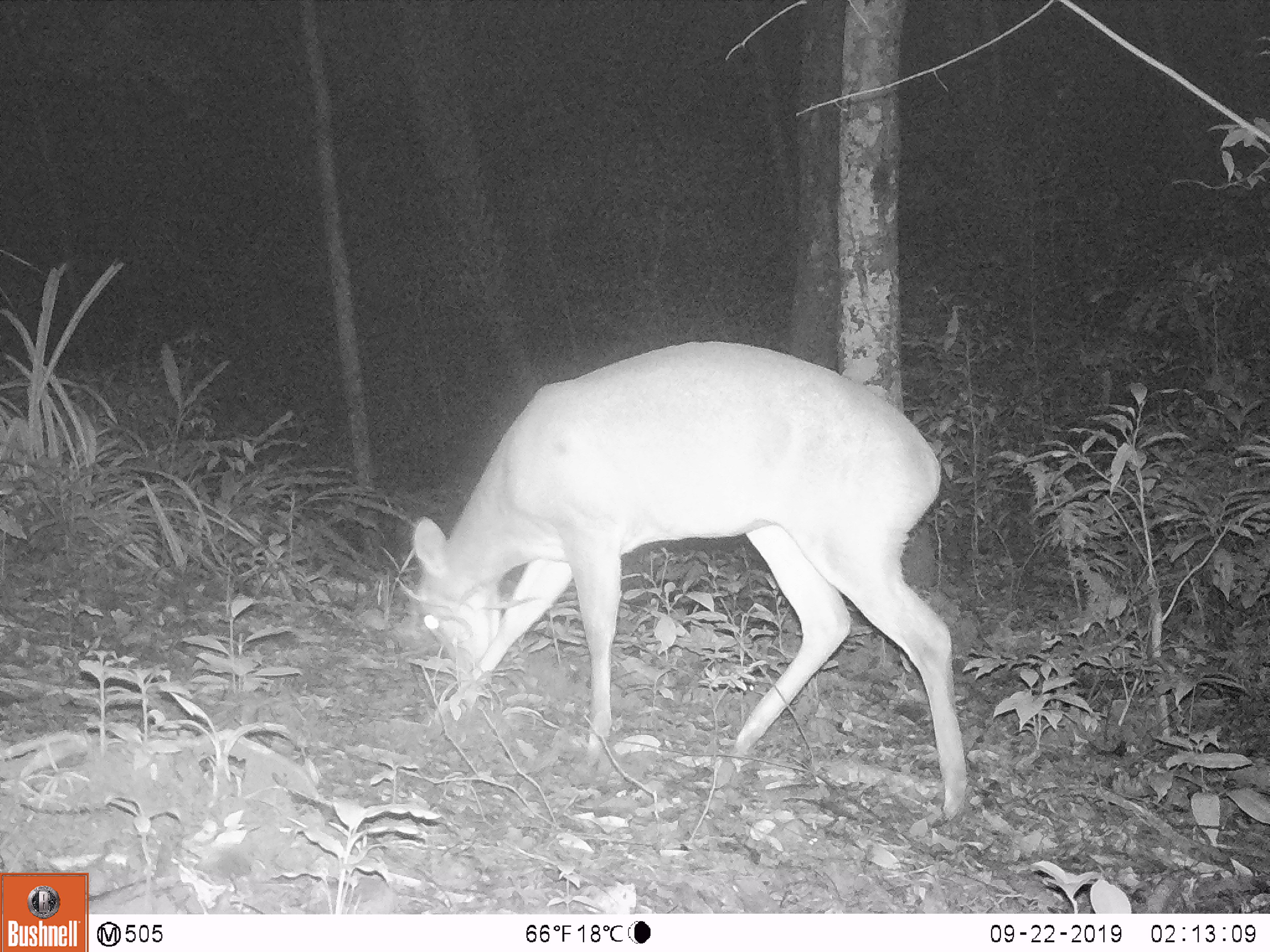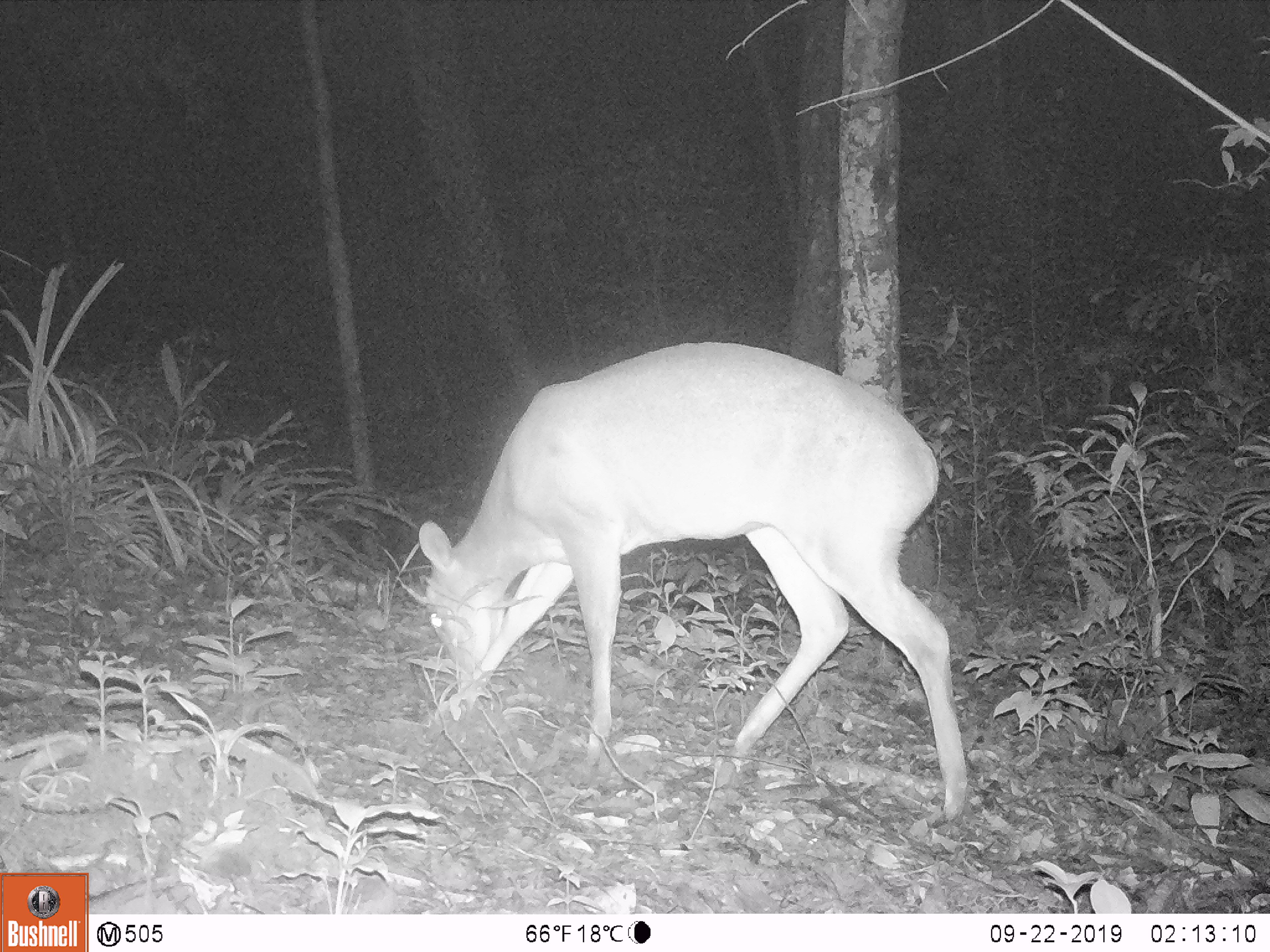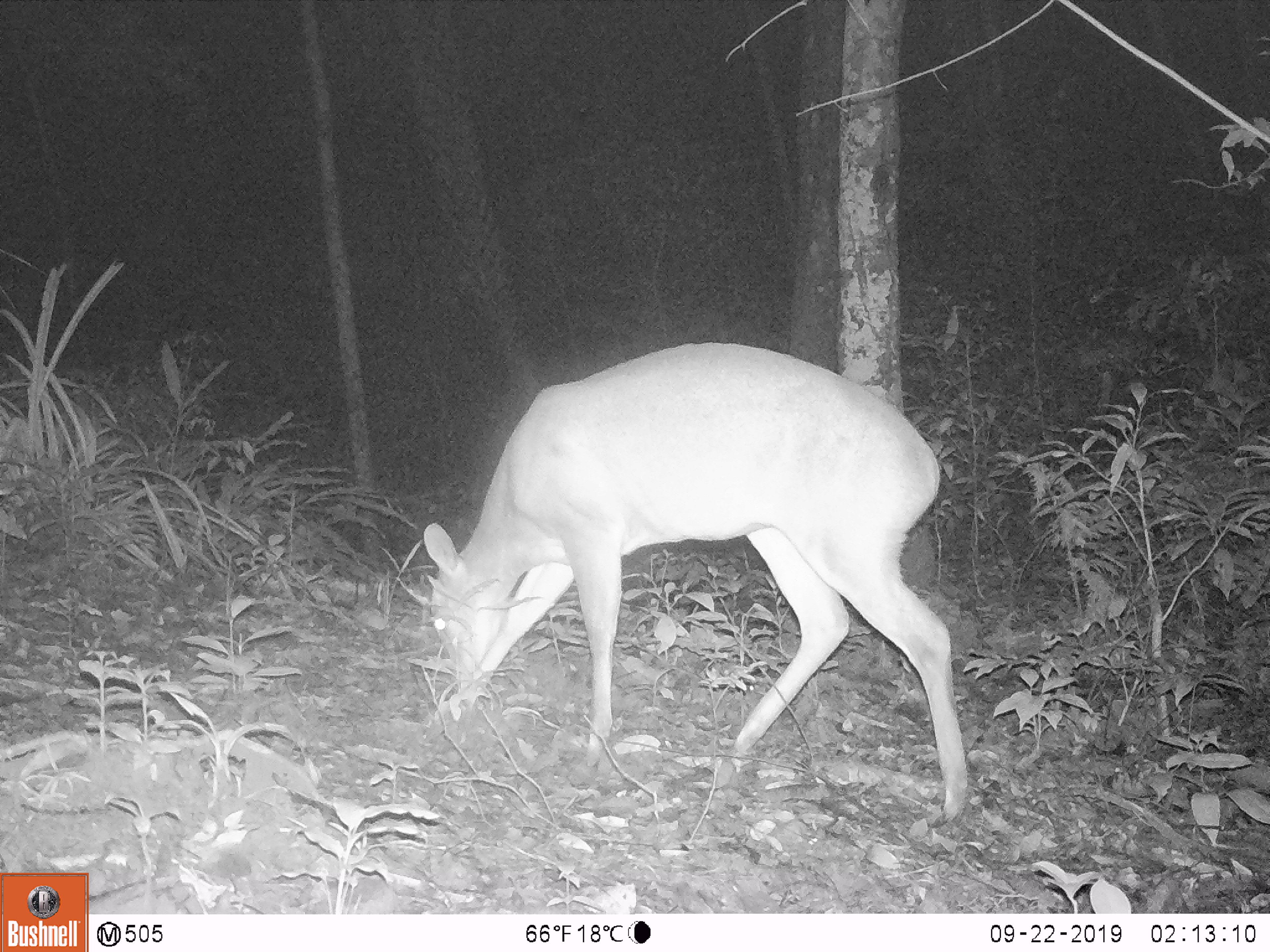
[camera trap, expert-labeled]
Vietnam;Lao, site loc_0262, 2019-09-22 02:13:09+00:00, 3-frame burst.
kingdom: Animalia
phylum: Chordata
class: Mammalia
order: Artiodactyla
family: Cervidae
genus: Muntiacus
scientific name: Muntiacus vuquangensis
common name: large-antlered muntjac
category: large antlered muntjac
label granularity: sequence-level